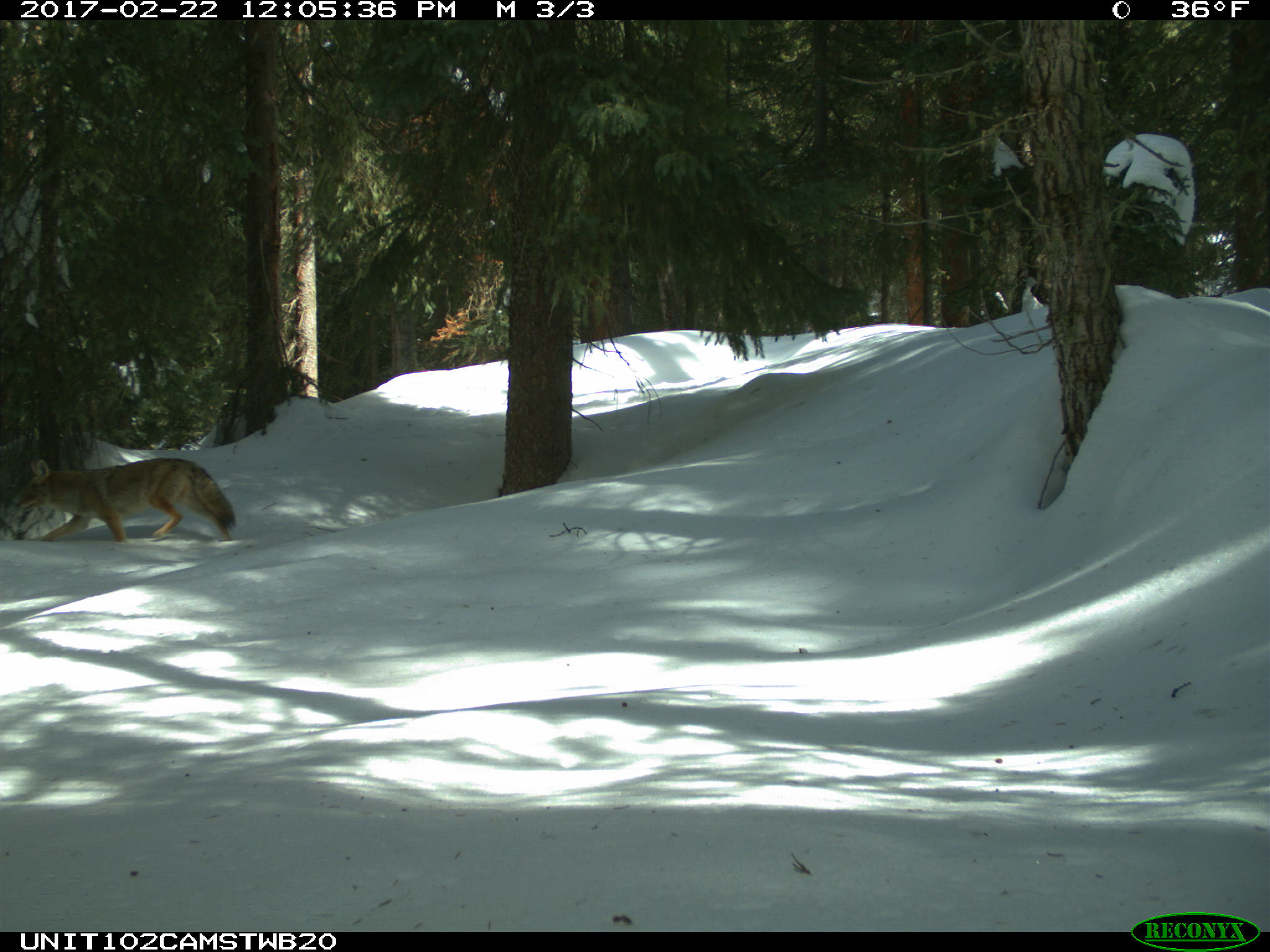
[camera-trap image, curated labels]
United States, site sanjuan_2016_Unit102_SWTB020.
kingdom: Animalia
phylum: Chordata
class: Mammalia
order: Carnivora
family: Canidae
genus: Canis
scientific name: Canis latrans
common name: coyote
Canis latrans (coyote).